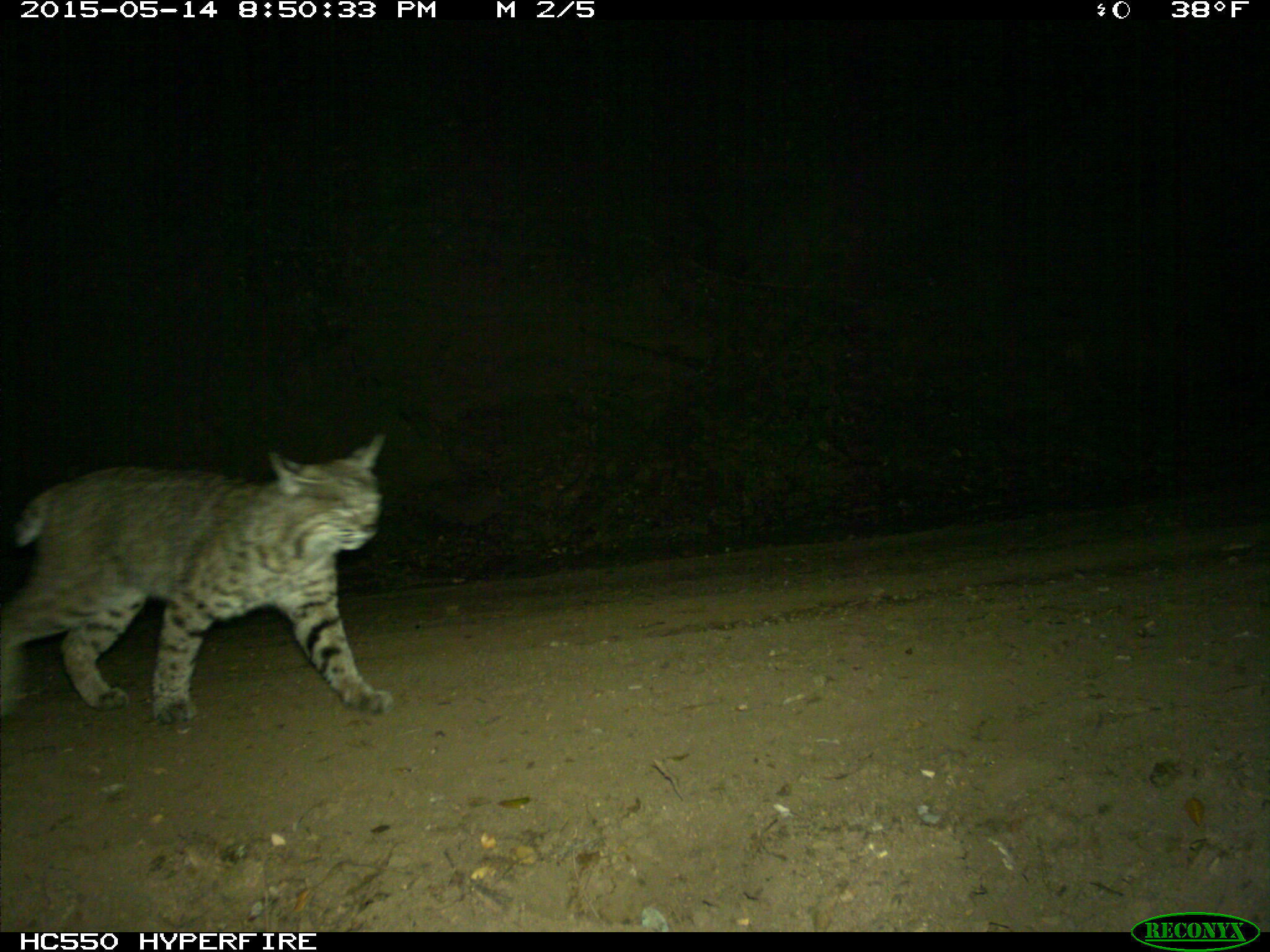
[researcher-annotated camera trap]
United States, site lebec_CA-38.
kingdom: Animalia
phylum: Chordata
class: Mammalia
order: Carnivora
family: Felidae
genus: Lynx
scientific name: Lynx rufus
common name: bobcat